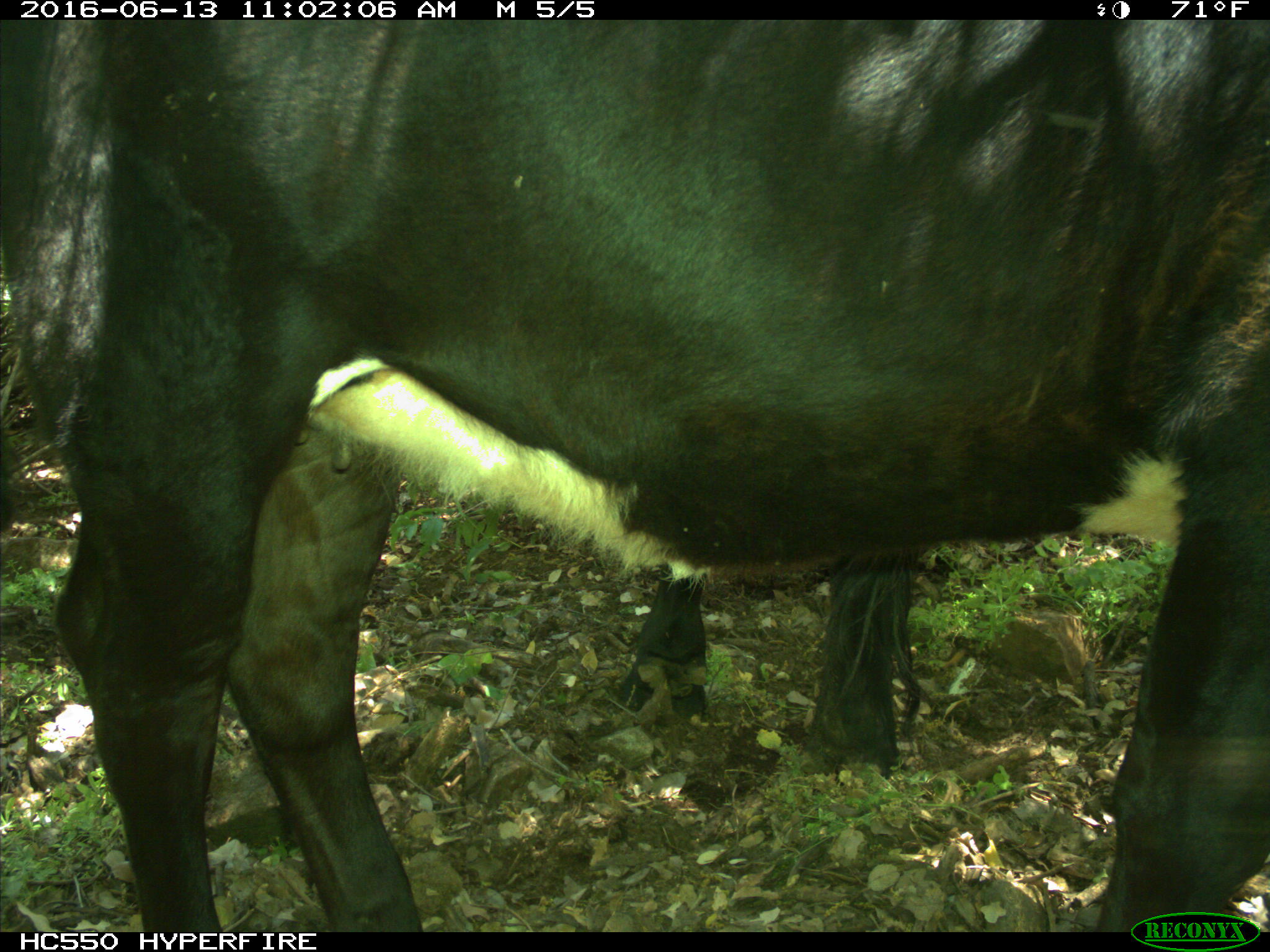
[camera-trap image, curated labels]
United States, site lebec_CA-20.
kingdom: Animalia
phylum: Chordata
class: Mammalia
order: Artiodactyla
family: Bovidae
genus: Bos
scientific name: Bos taurus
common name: domestic cow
Bos taurus (domestic cow).